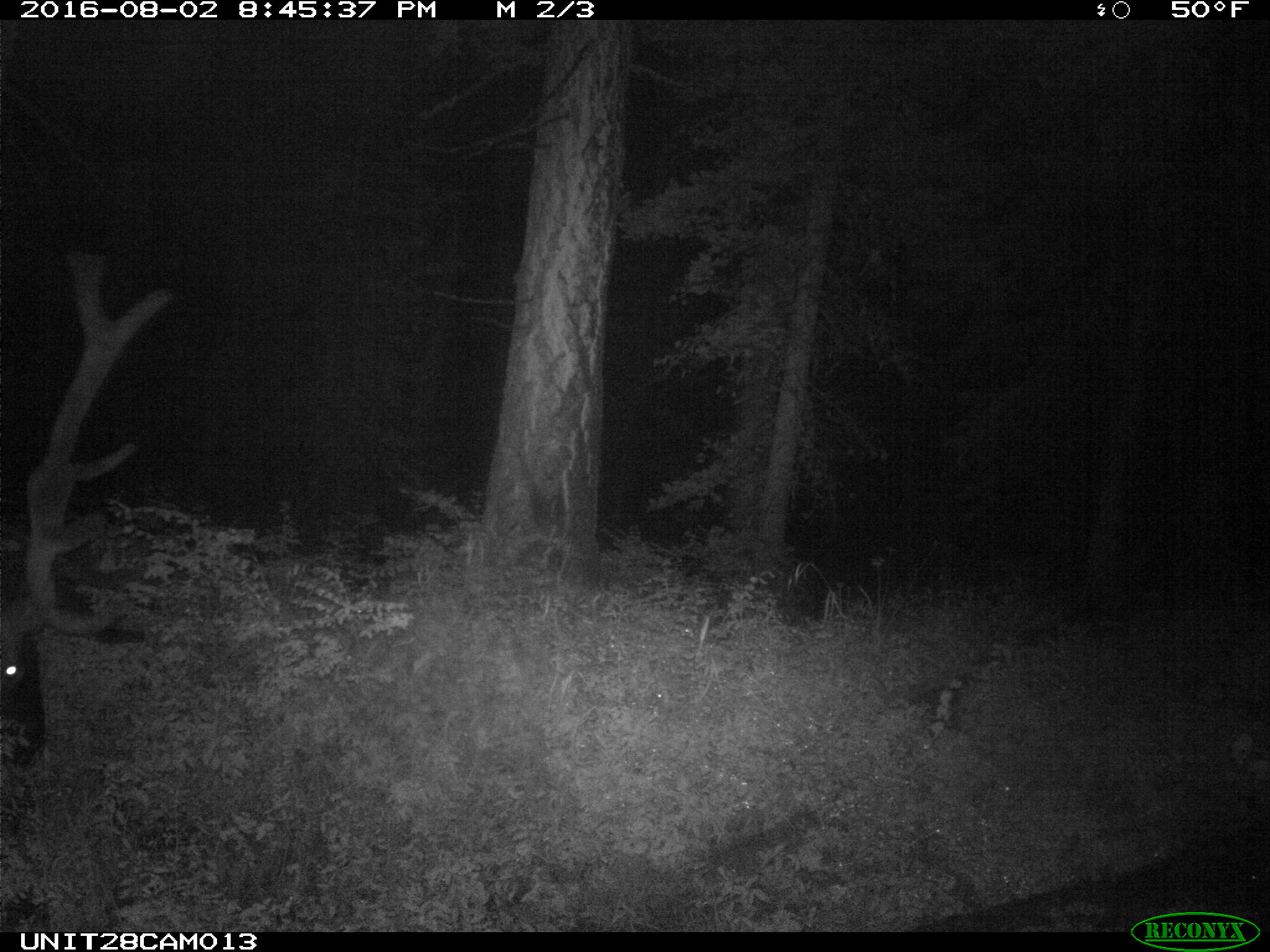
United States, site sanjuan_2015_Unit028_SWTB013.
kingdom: Animalia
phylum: Chordata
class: Mammalia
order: Artiodactyla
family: Cervidae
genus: Cervus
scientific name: Cervus elaphus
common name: red deer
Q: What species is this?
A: Cervus elaphus (red deer).